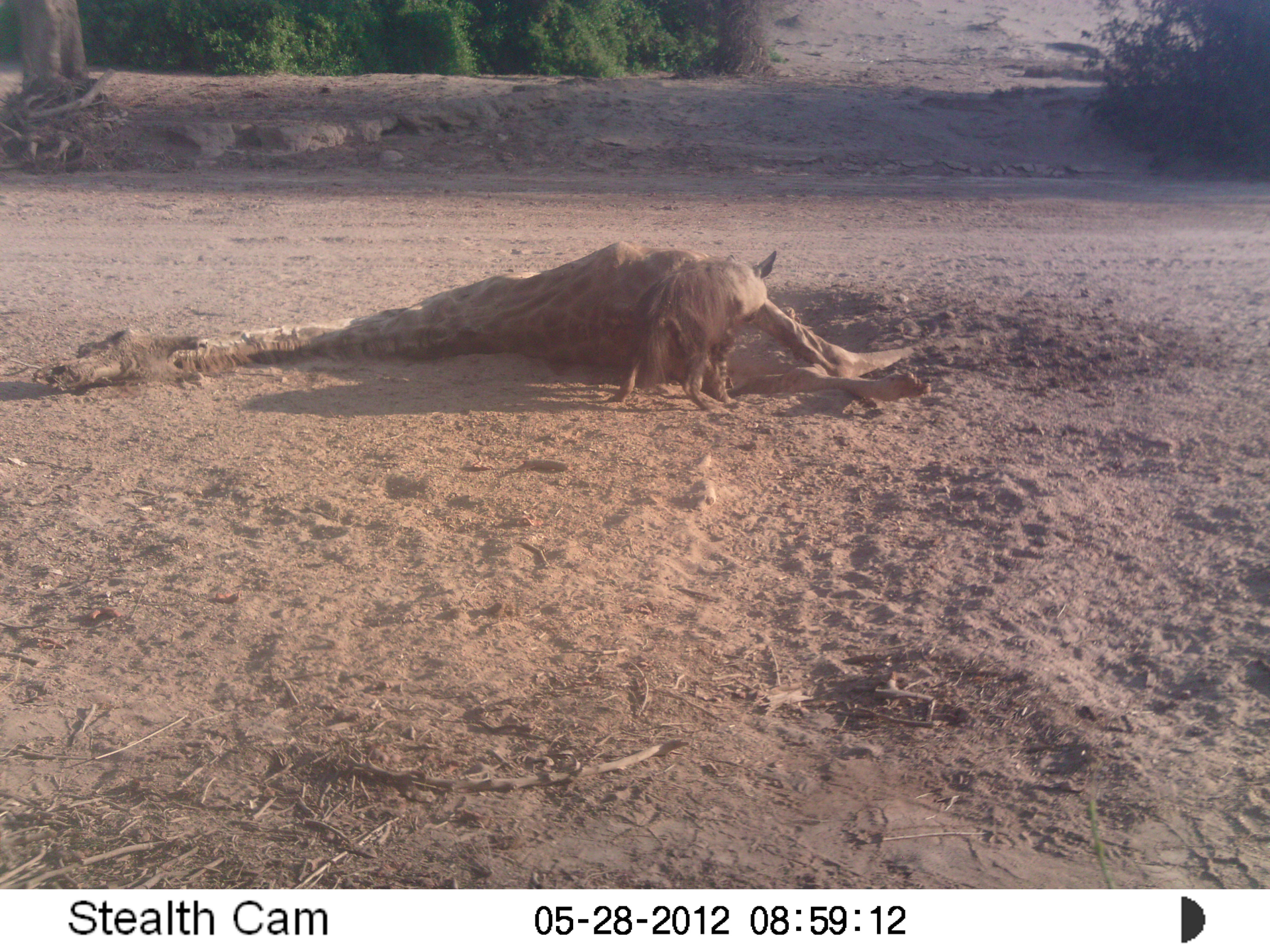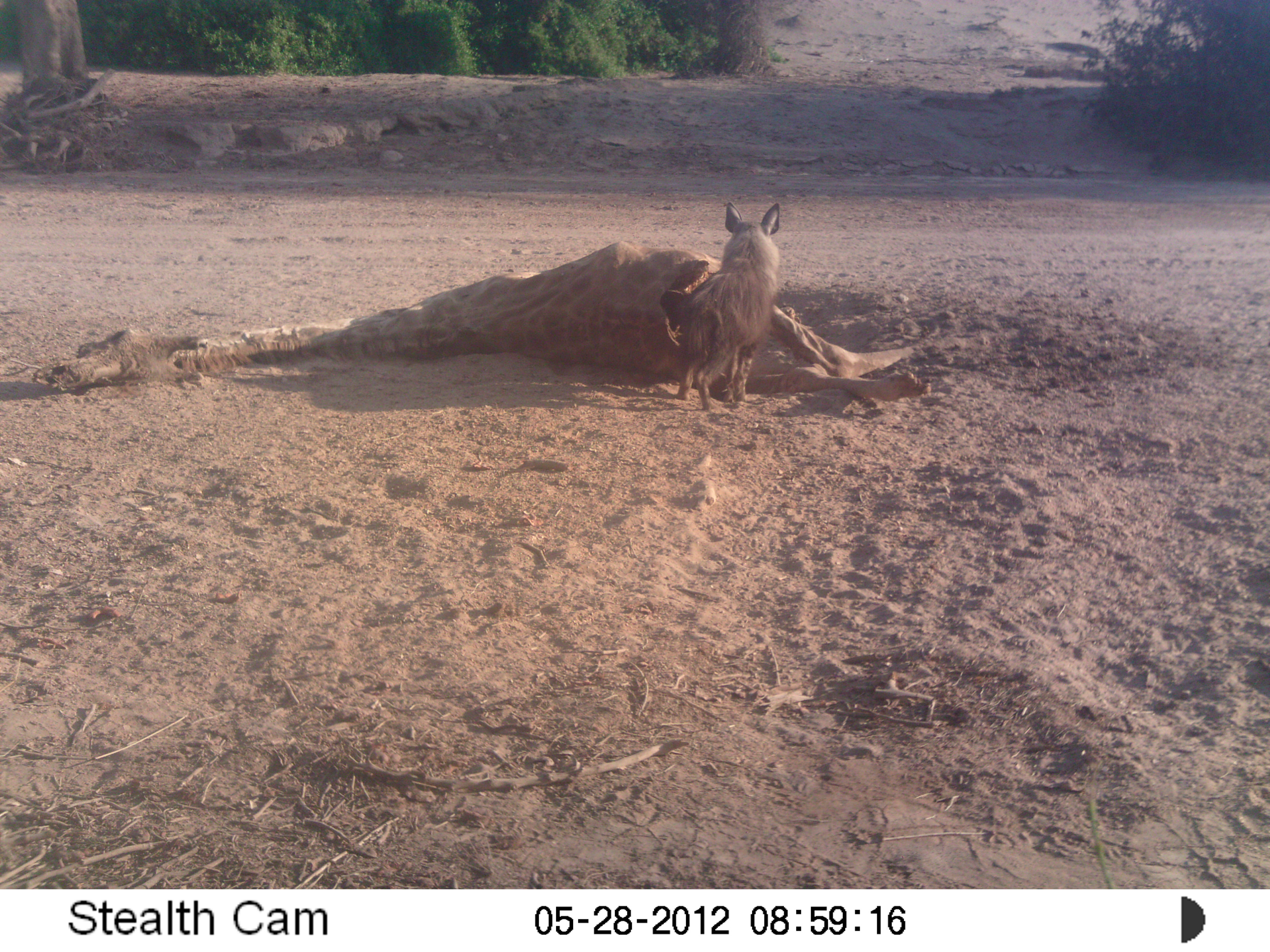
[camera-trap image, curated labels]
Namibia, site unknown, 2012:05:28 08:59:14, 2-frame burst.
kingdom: Animalia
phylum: Chordata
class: Mammalia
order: Carnivora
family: Hyaenidae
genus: Parahyaena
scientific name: Parahyaena brunnea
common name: brown hyena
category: hyaena brunnea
Hyaena brunnea (brown hyena) (Parahyaena brunnea).